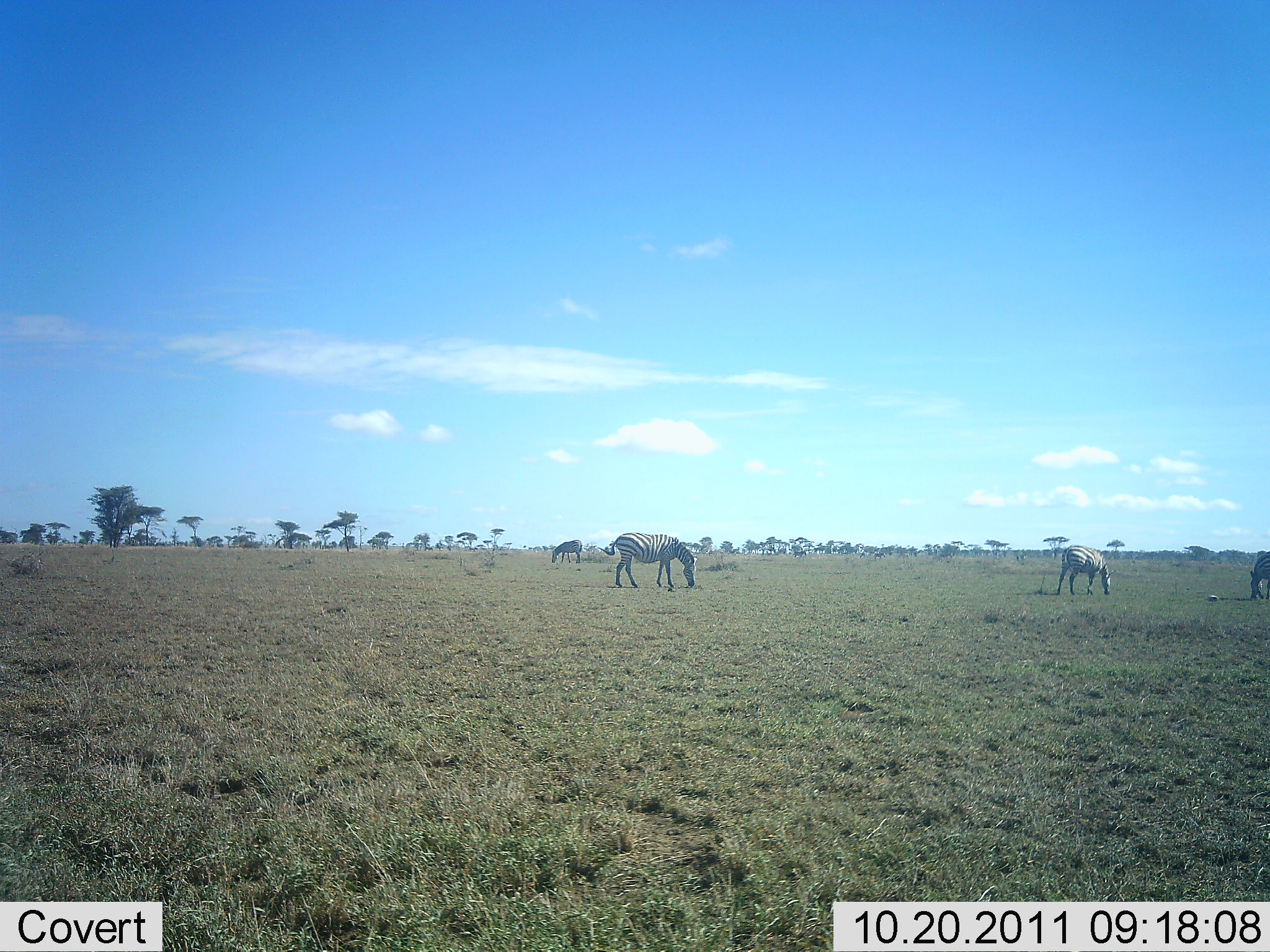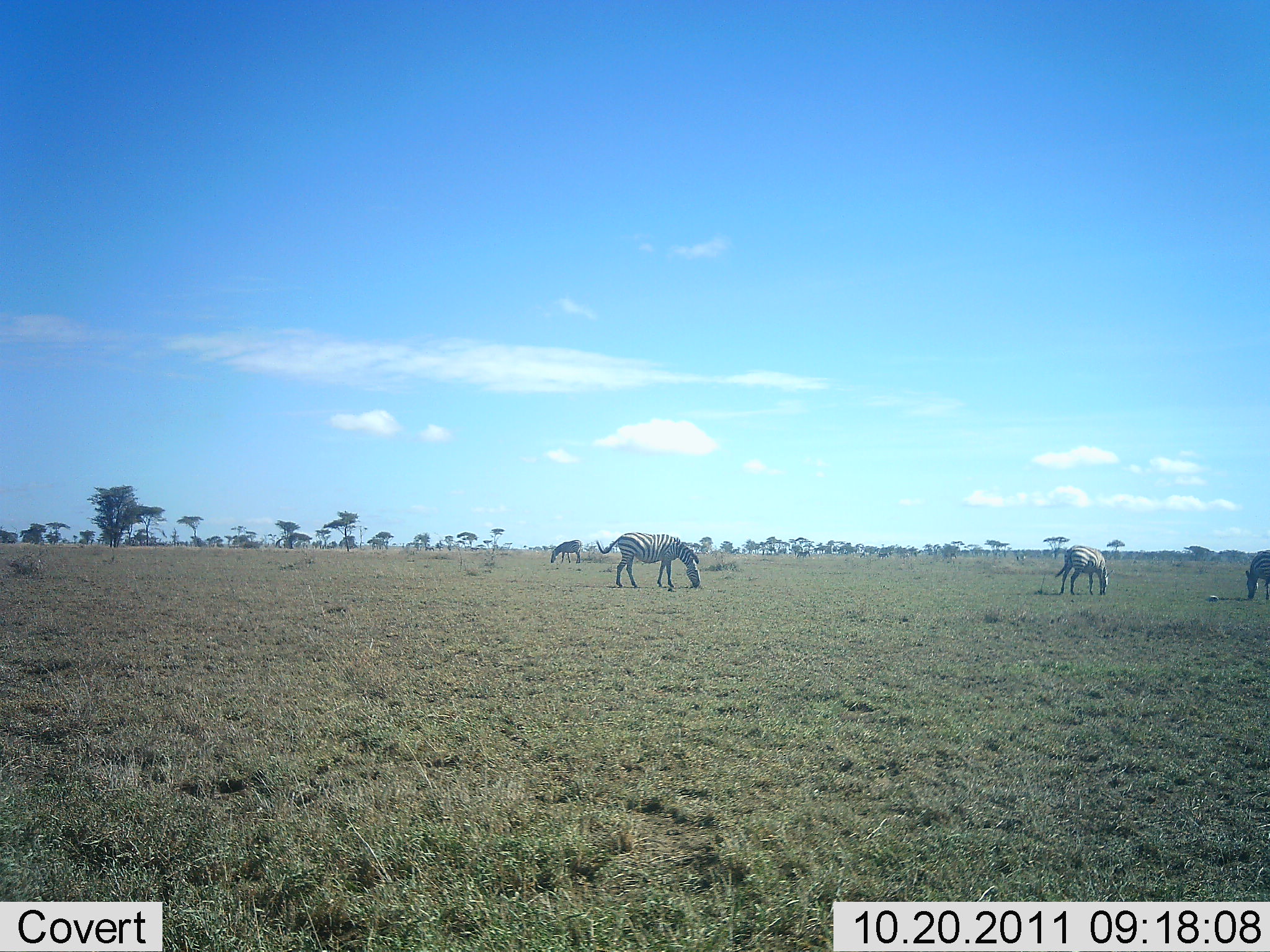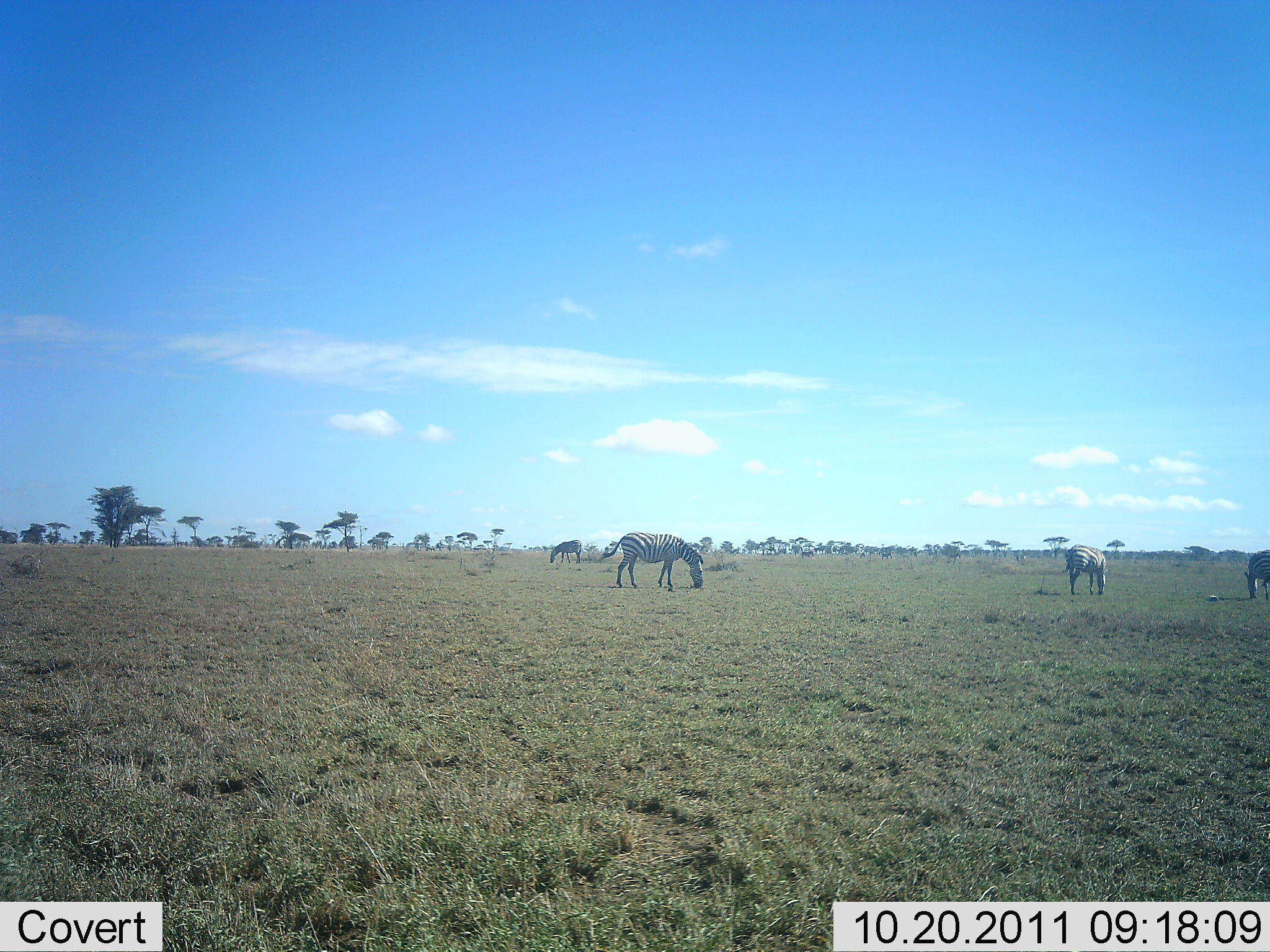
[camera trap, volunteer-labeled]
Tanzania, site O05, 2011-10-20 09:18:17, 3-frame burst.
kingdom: Animalia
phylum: Chordata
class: Mammalia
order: Perissodactyla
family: Equidae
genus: Equus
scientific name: Equus quagga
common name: plains zebra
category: zebra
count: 4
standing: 17%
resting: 0%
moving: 8%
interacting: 0%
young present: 0%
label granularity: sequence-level